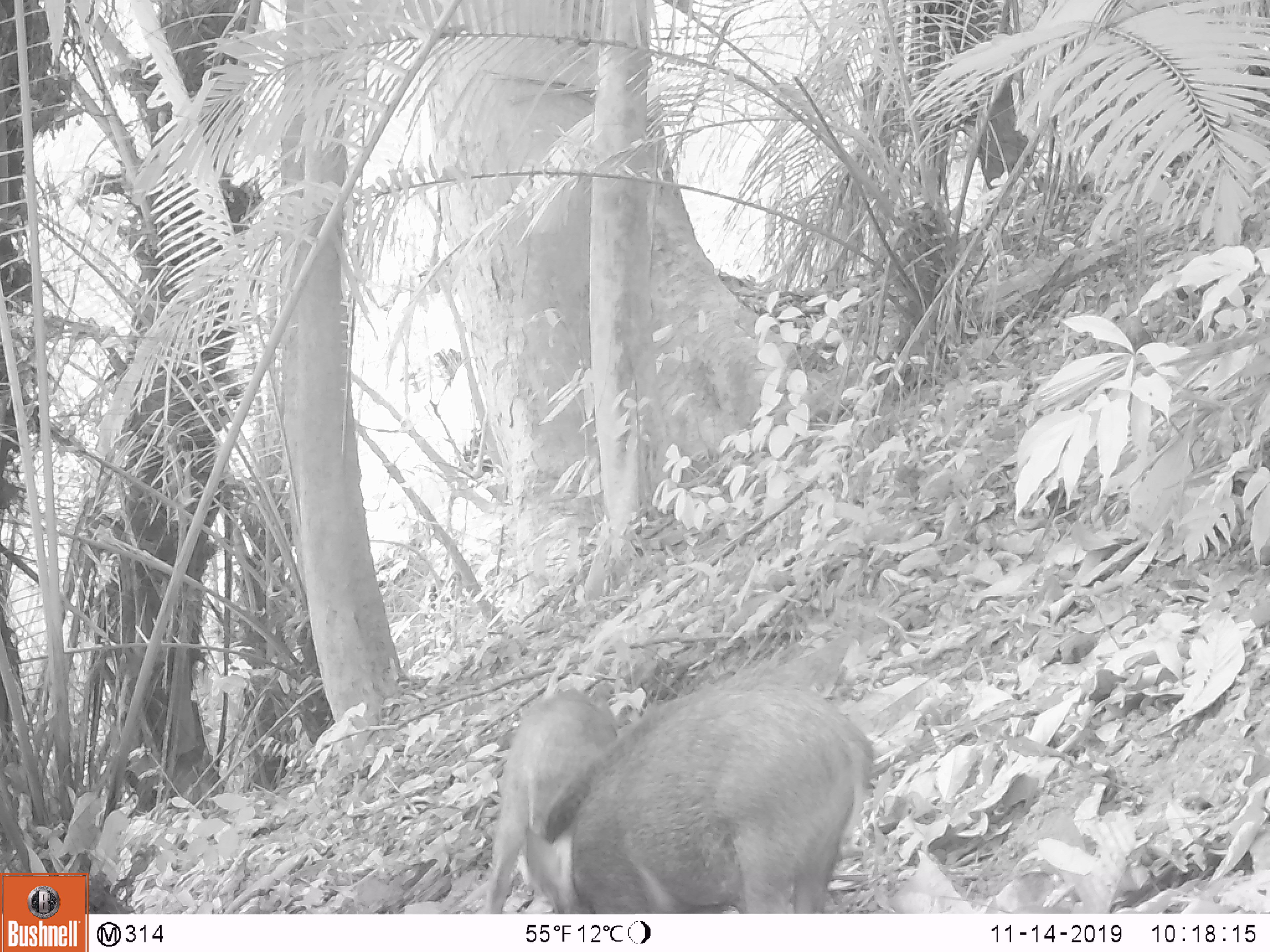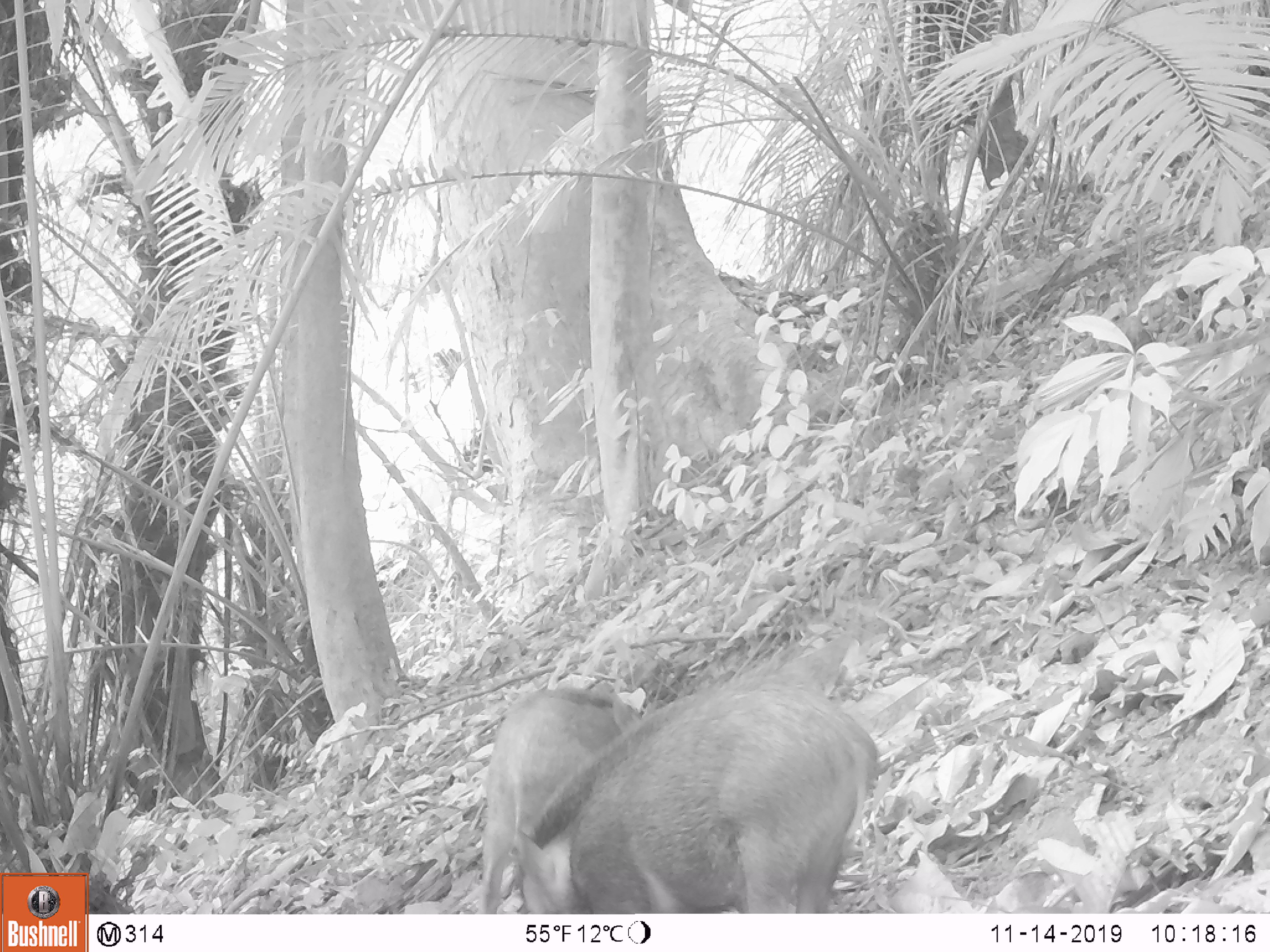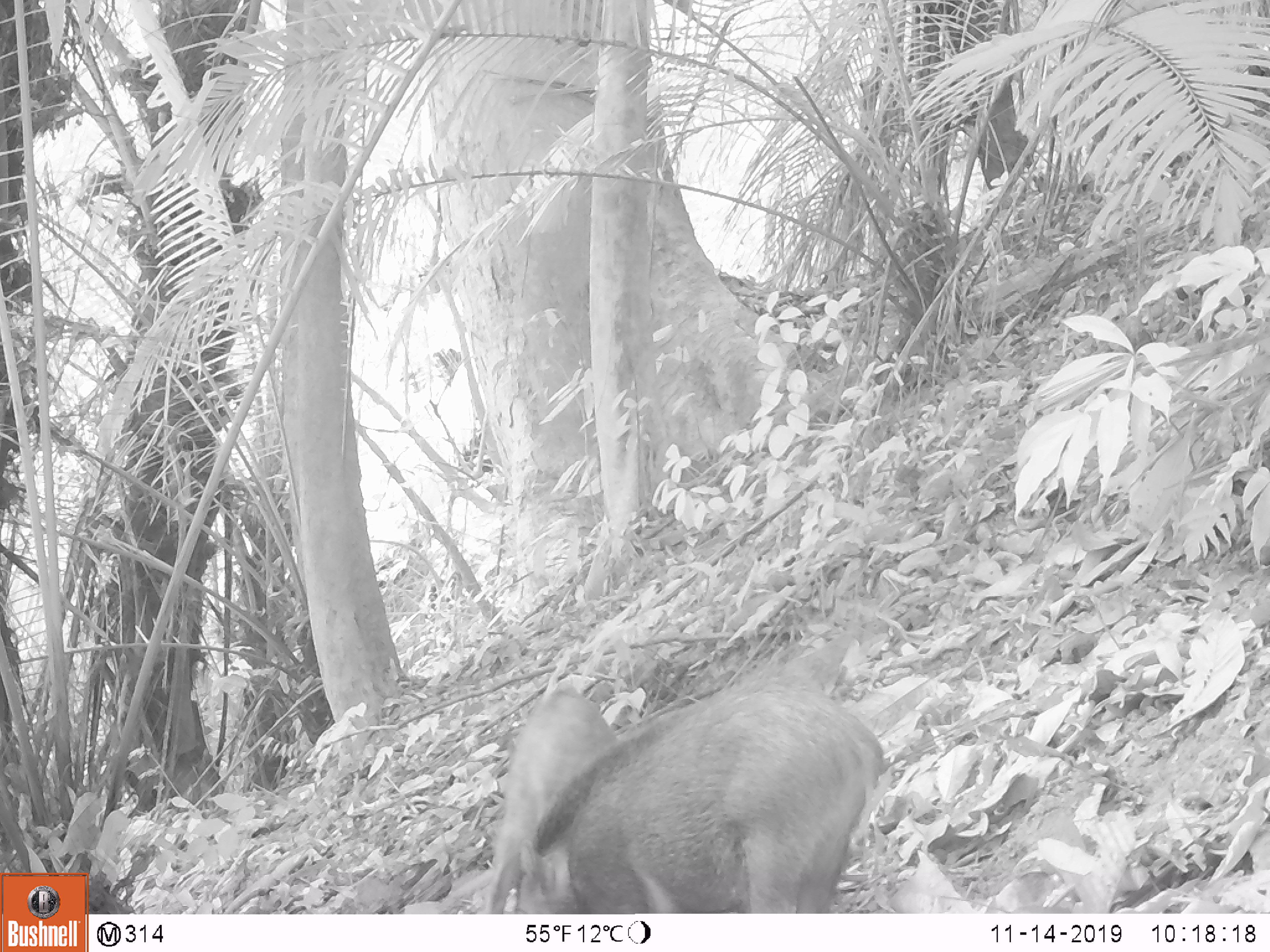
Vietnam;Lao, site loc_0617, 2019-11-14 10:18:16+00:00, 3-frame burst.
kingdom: Animalia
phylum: Chordata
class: Mammalia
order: Artiodactyla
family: Suidae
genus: Sus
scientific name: Sus scrofa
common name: eurasian wild pig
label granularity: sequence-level